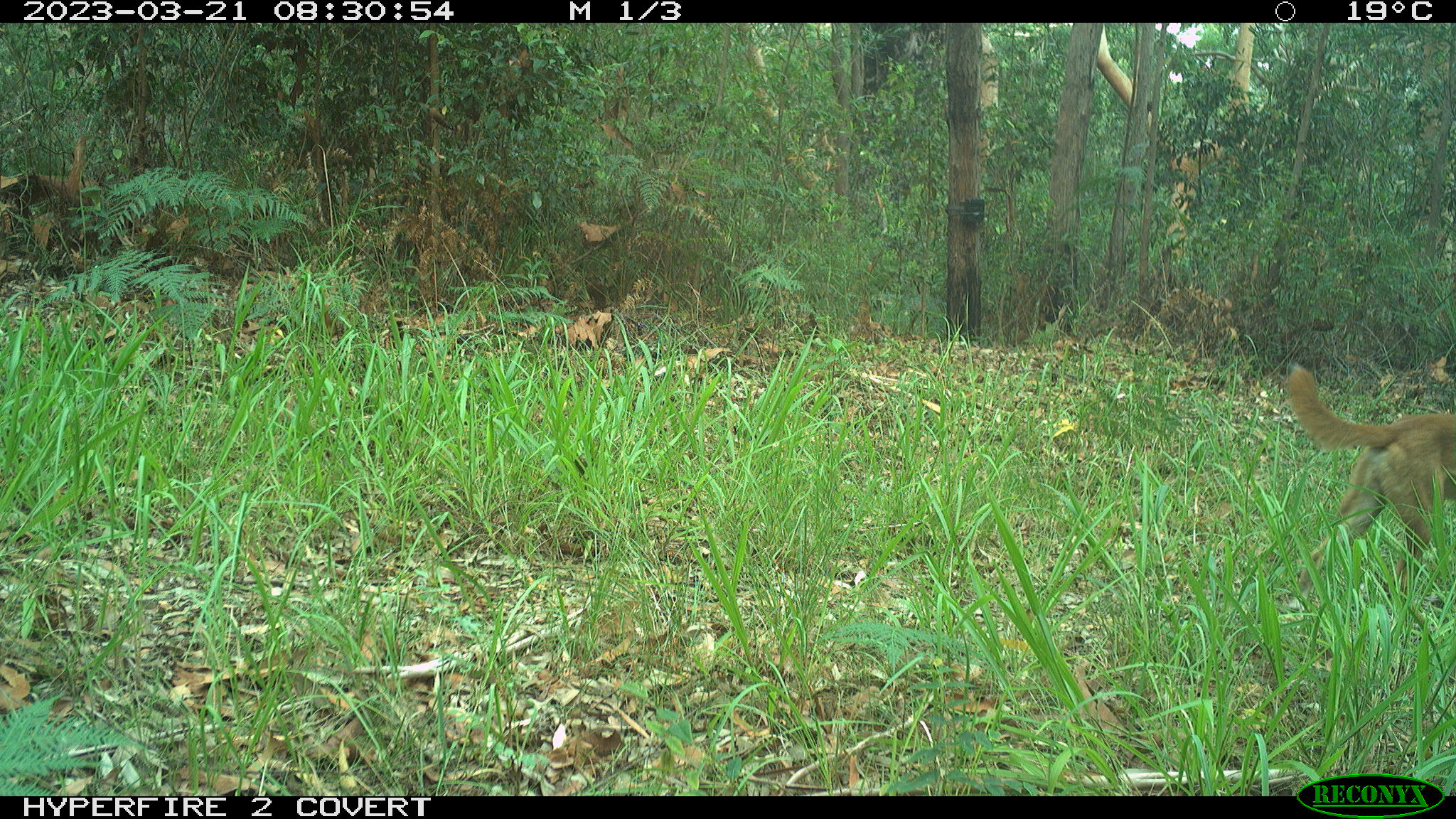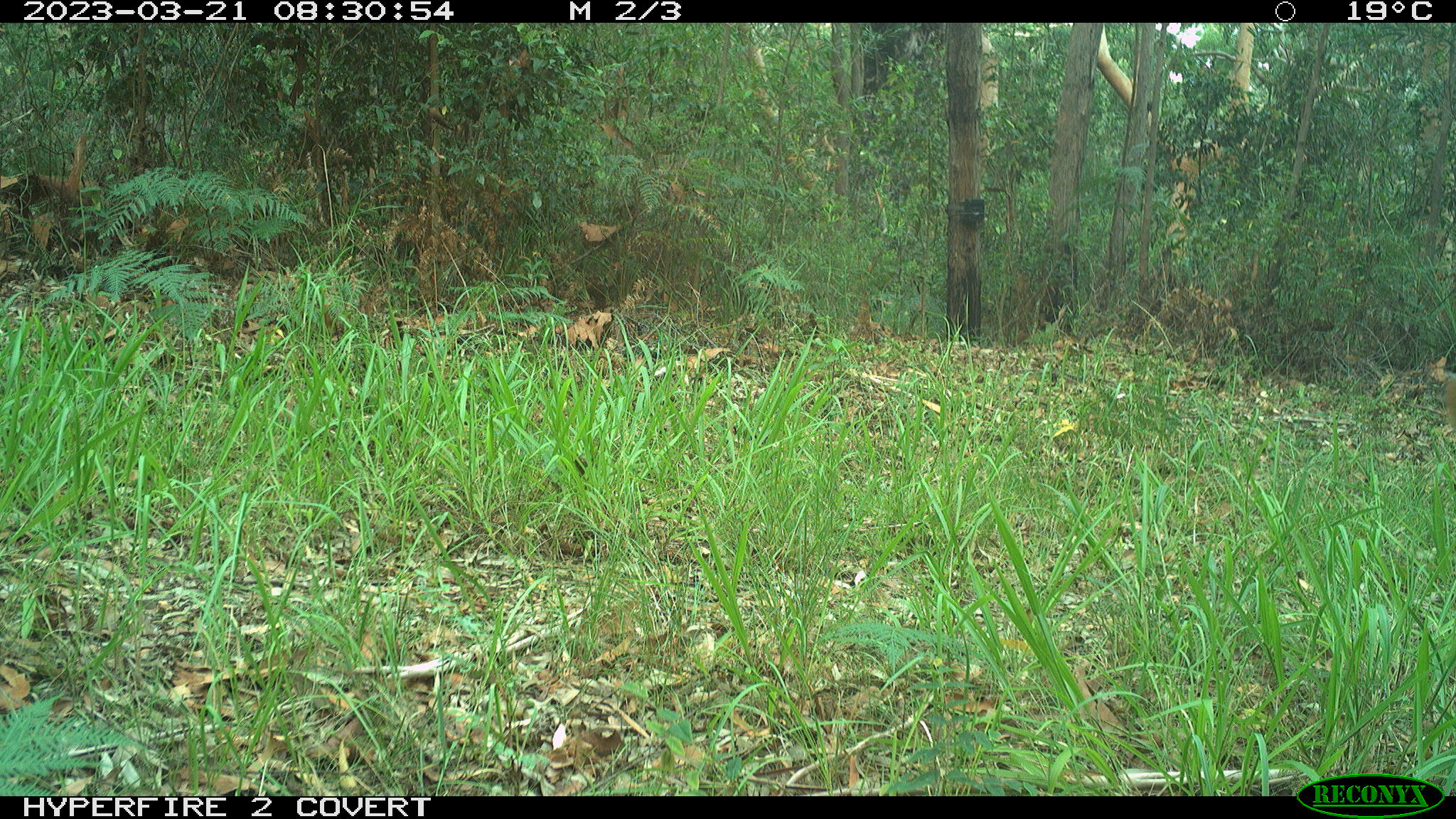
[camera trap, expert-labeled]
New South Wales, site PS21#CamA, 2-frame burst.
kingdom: Animalia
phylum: Chordata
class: Mammalia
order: Carnivora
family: Canidae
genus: Canis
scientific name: Canis familiaris dingo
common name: dingo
Dingo (Canis familiaris dingo).